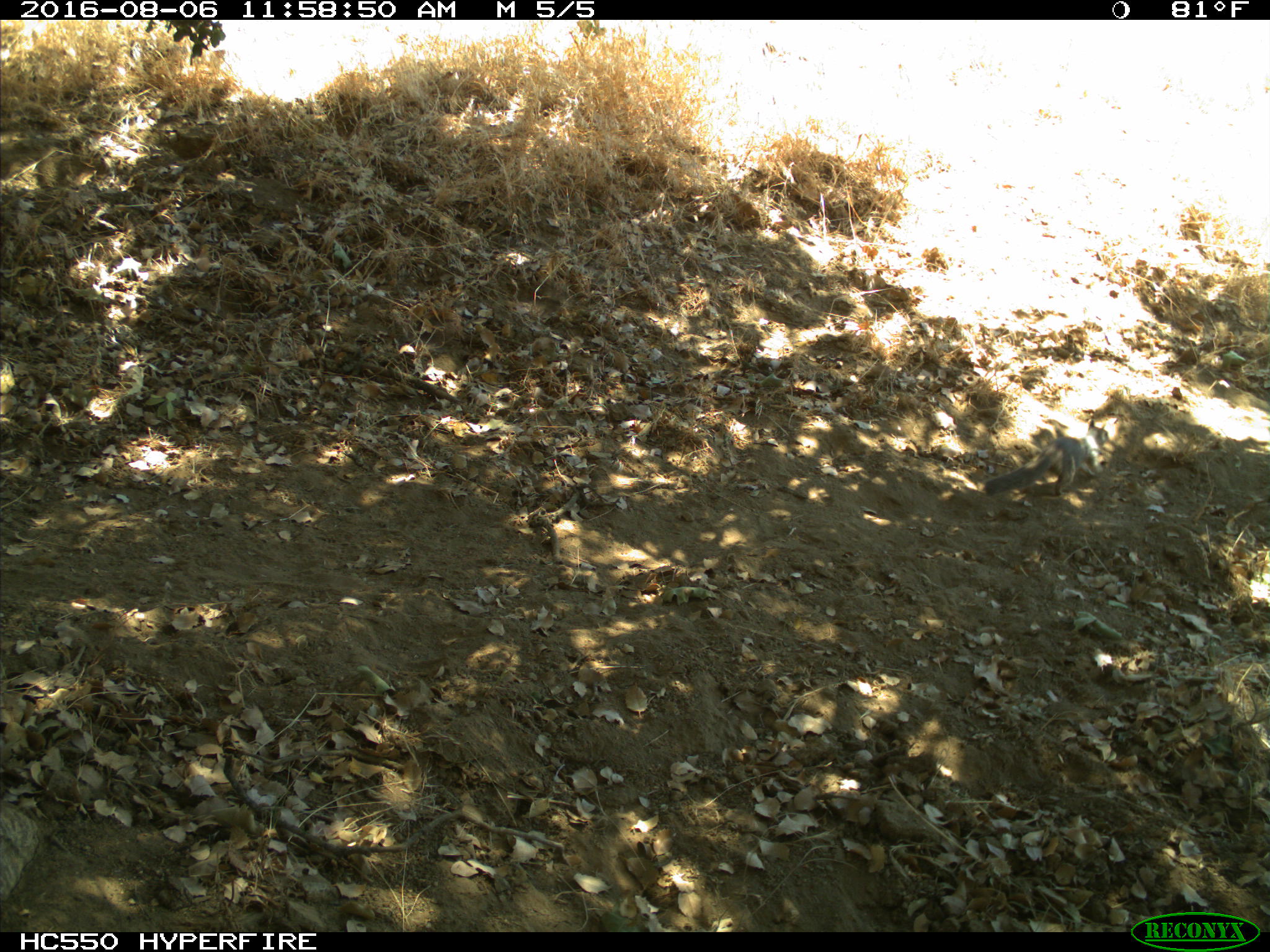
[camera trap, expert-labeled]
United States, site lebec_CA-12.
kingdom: Animalia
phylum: Chordata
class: Mammalia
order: Rodentia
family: Sciuridae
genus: Otospermophilus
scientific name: Otospermophilus beecheyi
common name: california ground squirrel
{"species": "Otospermophilus beecheyi (california ground squirrel)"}